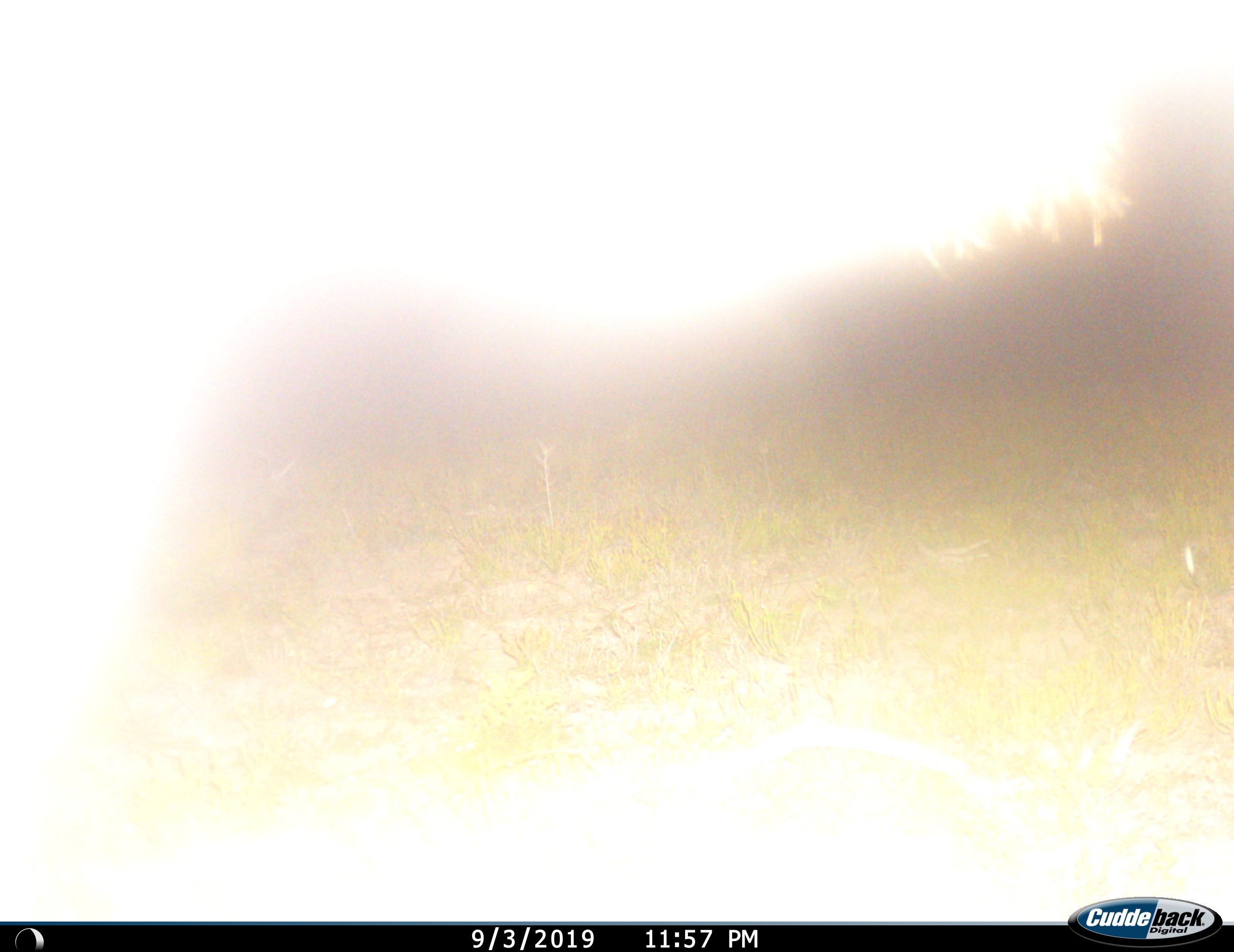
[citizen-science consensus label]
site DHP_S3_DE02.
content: unidentified animal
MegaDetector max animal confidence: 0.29